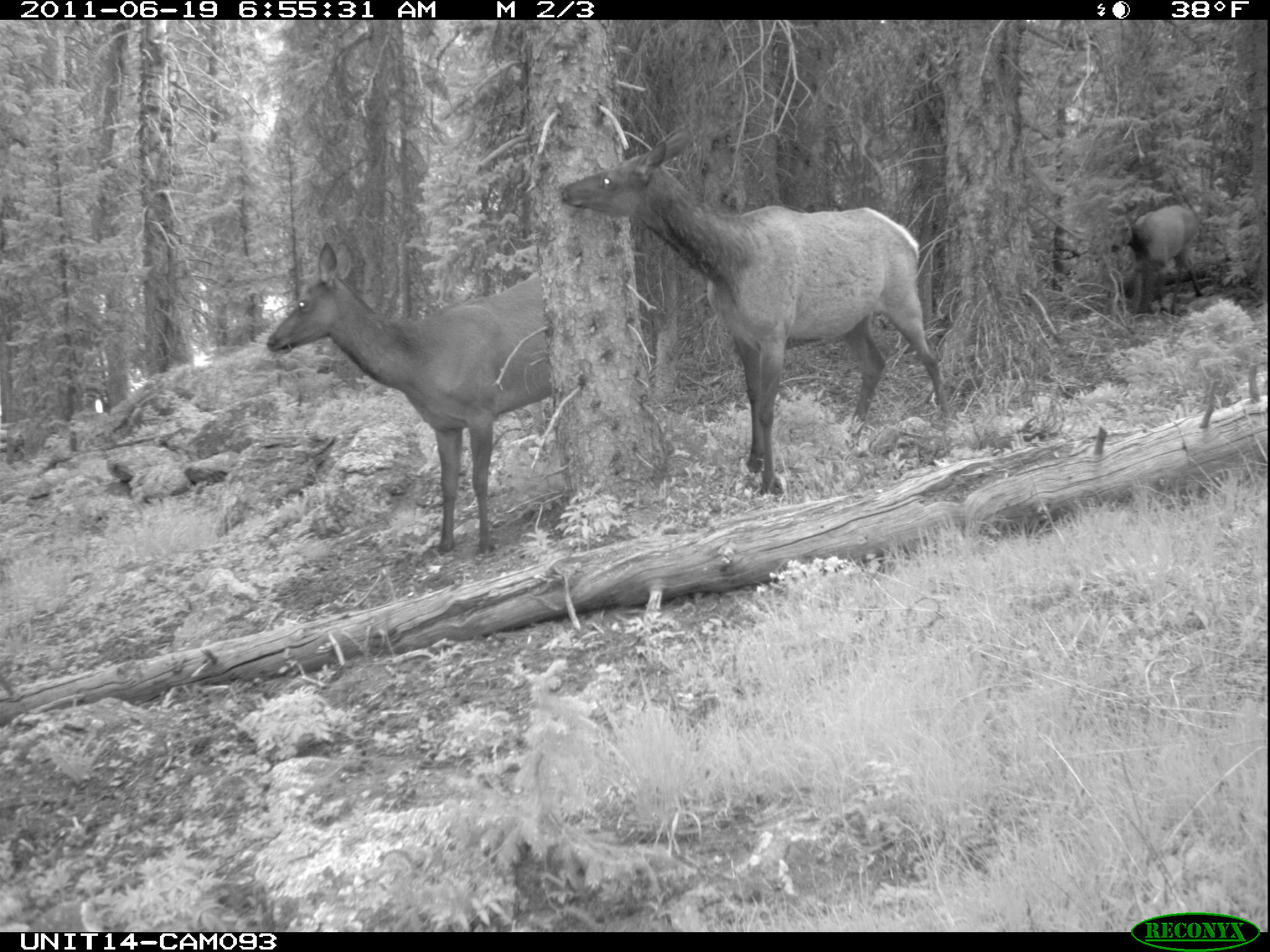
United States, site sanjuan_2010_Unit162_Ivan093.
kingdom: Animalia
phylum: Chordata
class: Mammalia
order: Artiodactyla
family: Cervidae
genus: Cervus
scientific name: Cervus elaphus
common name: red deer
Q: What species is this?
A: Cervus elaphus (red deer).